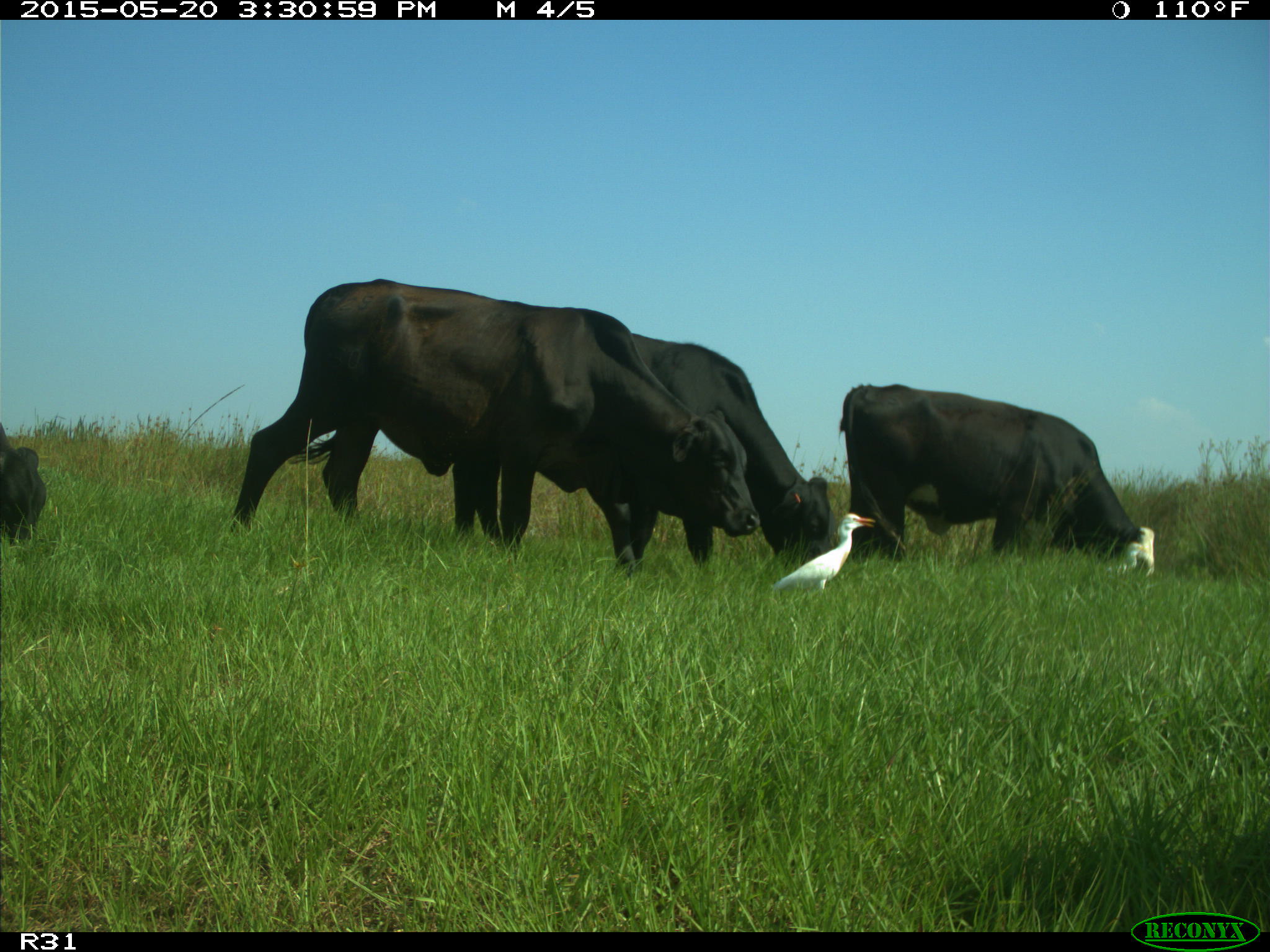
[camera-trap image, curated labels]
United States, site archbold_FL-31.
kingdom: Animalia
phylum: Chordata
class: Mammalia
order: Artiodactyla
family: Bovidae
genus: Bos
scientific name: Bos taurus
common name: domestic cow